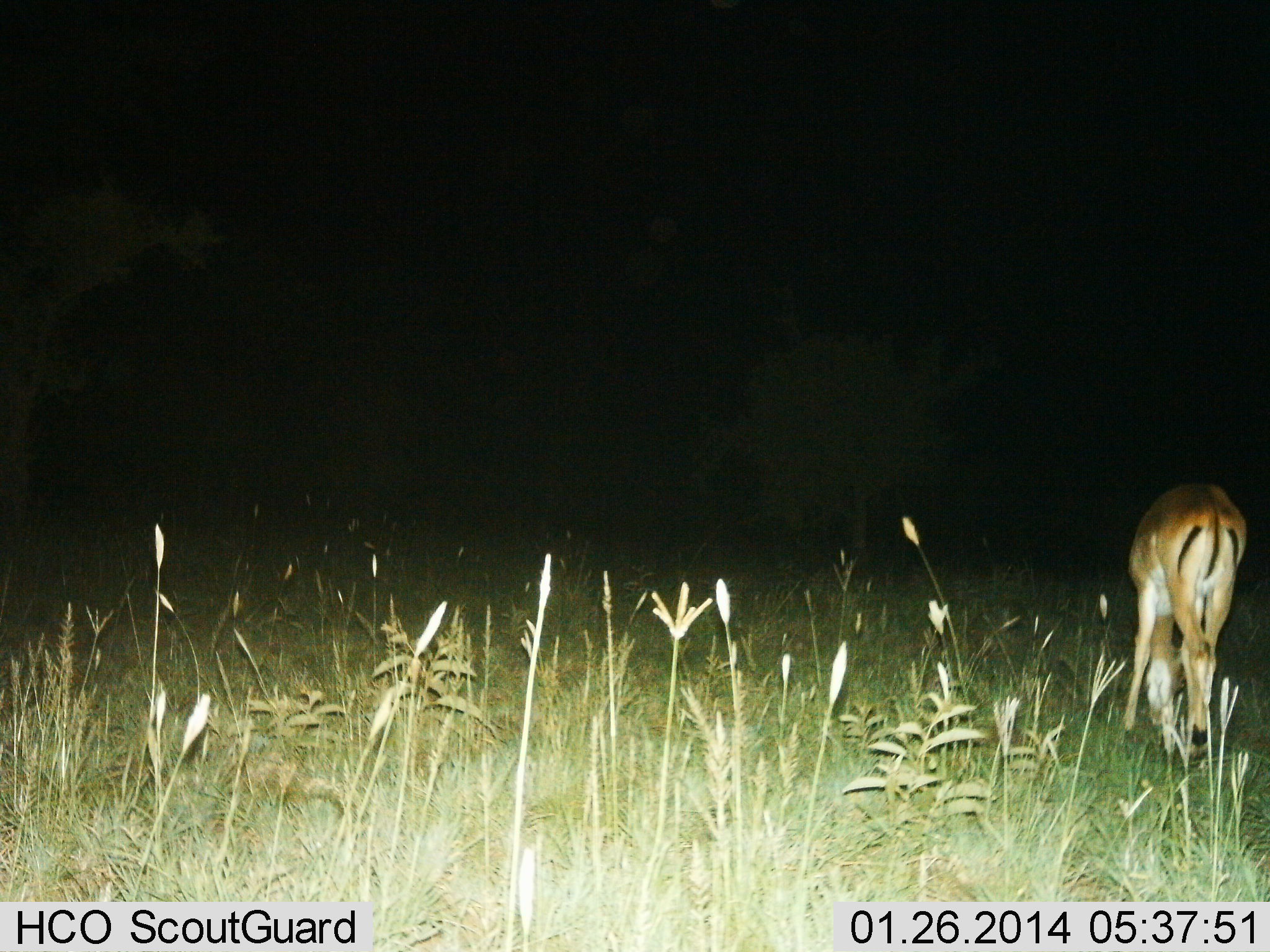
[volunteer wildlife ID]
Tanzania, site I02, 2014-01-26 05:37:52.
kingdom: Animalia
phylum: Chordata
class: Mammalia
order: Artiodactyla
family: Bovidae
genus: Aepyceros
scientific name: Aepyceros melampus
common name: impala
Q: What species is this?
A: Impala (Aepyceros melampus).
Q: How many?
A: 1.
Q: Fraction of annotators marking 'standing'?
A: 0%.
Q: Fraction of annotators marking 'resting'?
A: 0%.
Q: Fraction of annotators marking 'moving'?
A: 0%.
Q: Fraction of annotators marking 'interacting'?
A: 0%.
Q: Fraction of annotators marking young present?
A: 0%.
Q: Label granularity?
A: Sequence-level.